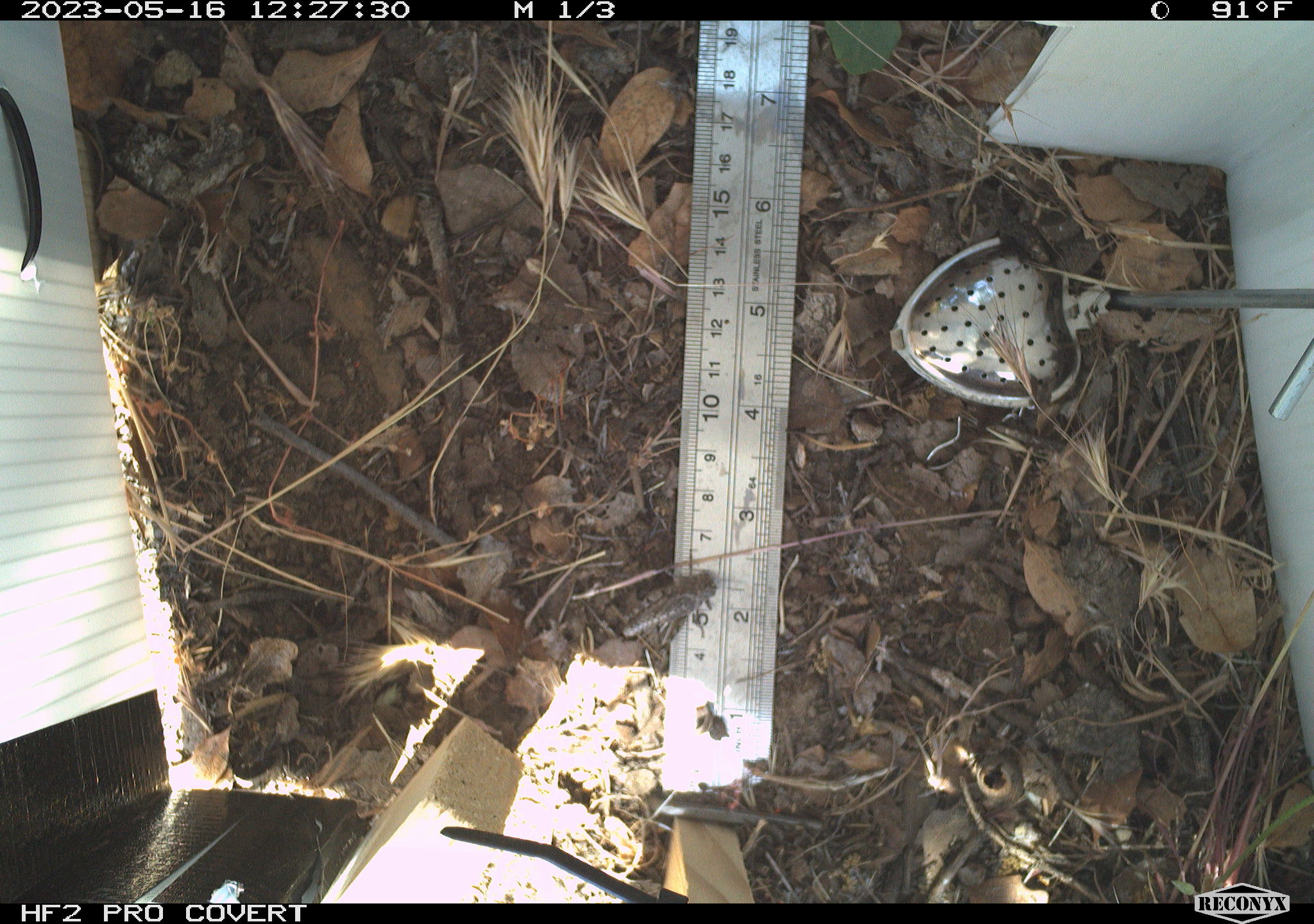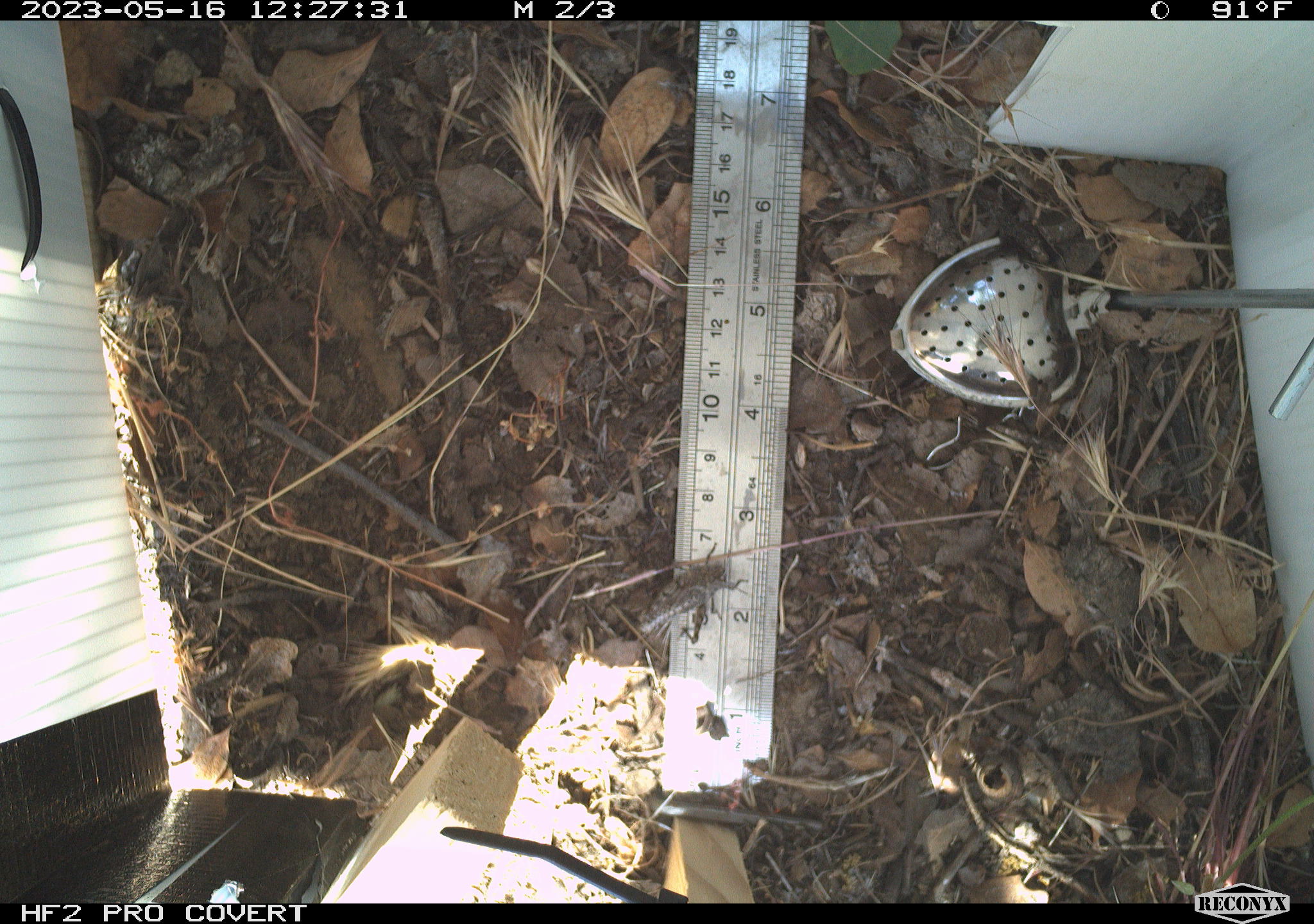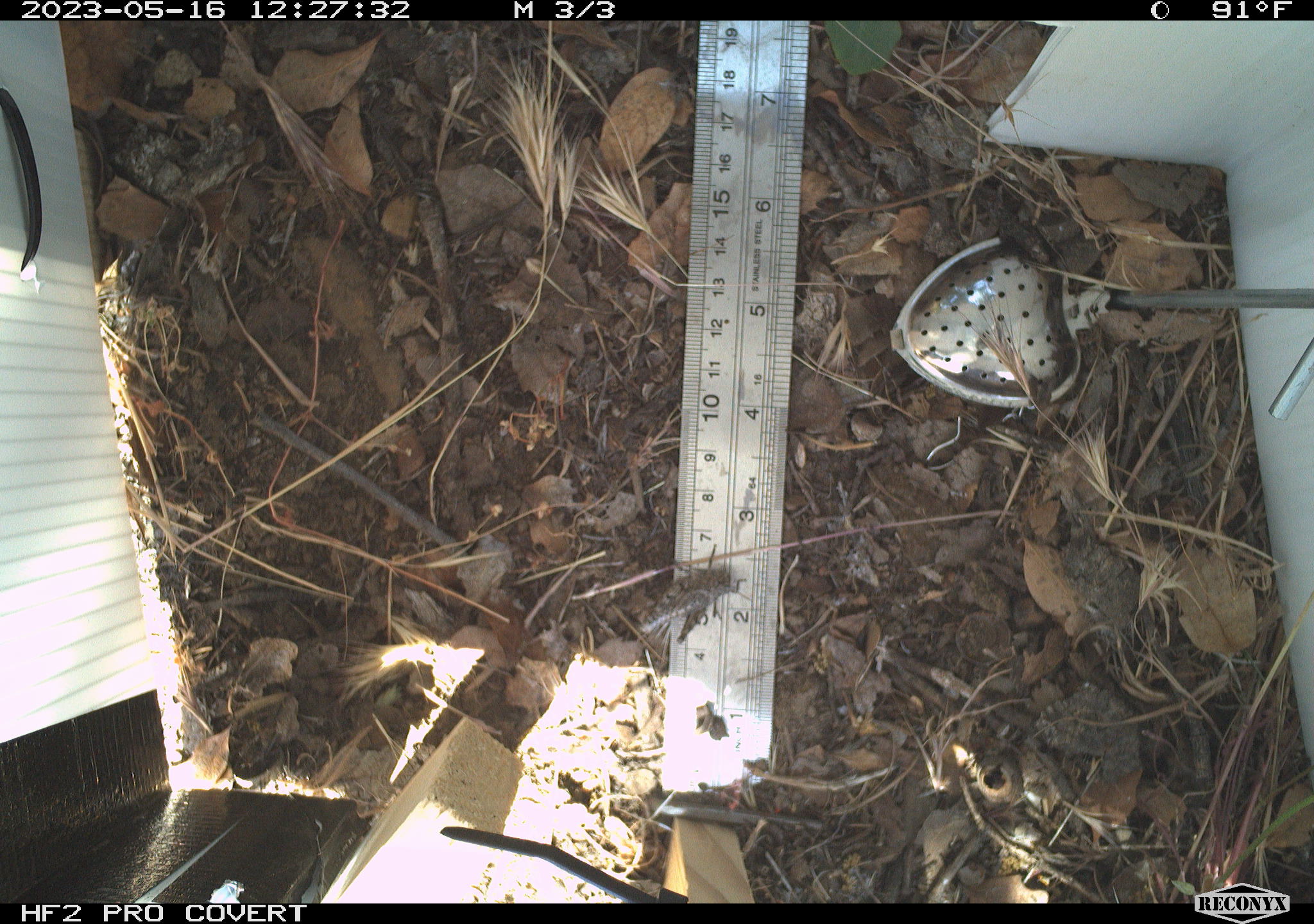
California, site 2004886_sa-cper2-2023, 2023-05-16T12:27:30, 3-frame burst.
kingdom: Animalia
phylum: Arthropoda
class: Insecta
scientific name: Insecta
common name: insect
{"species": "insect (Insecta)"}